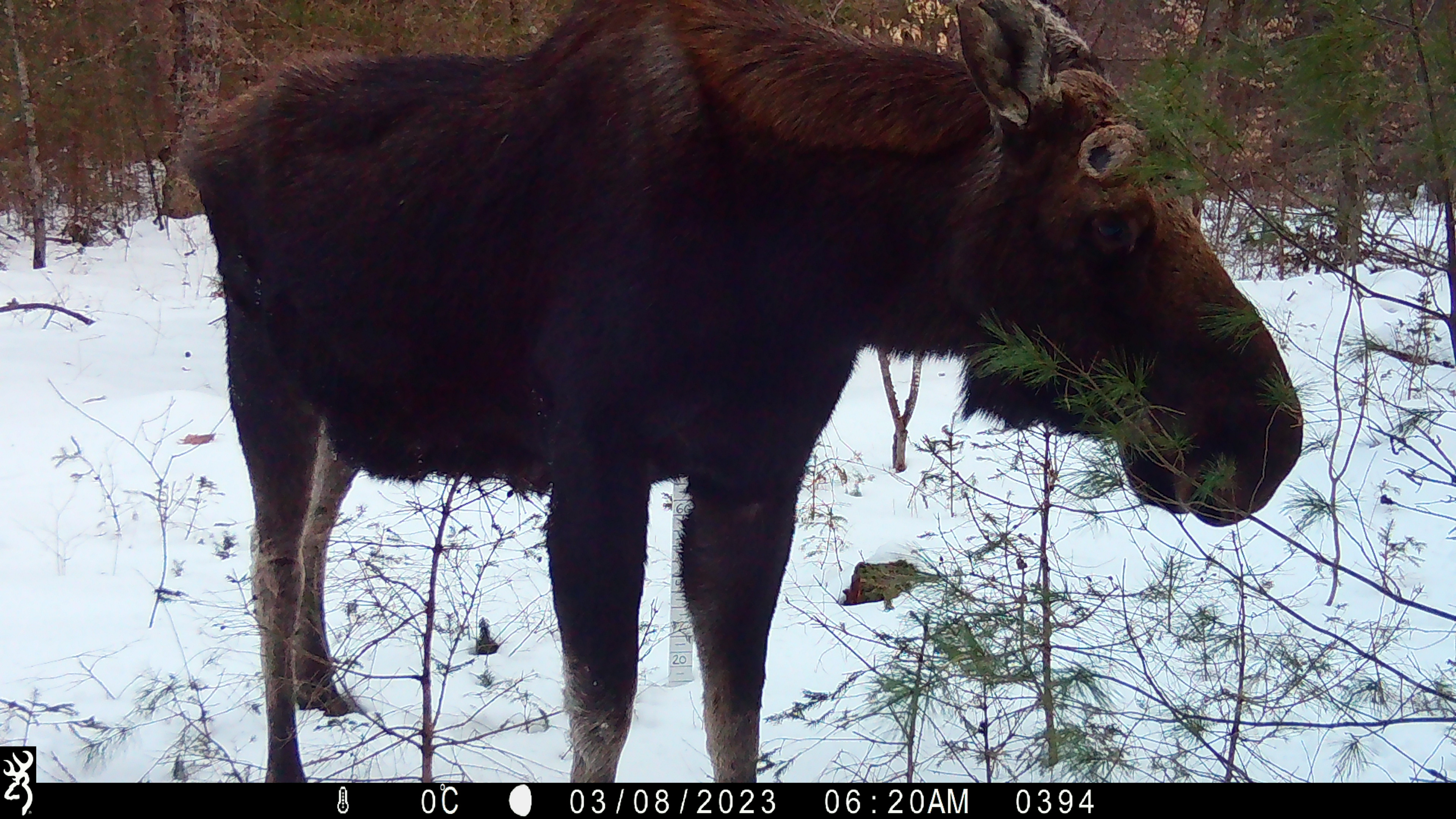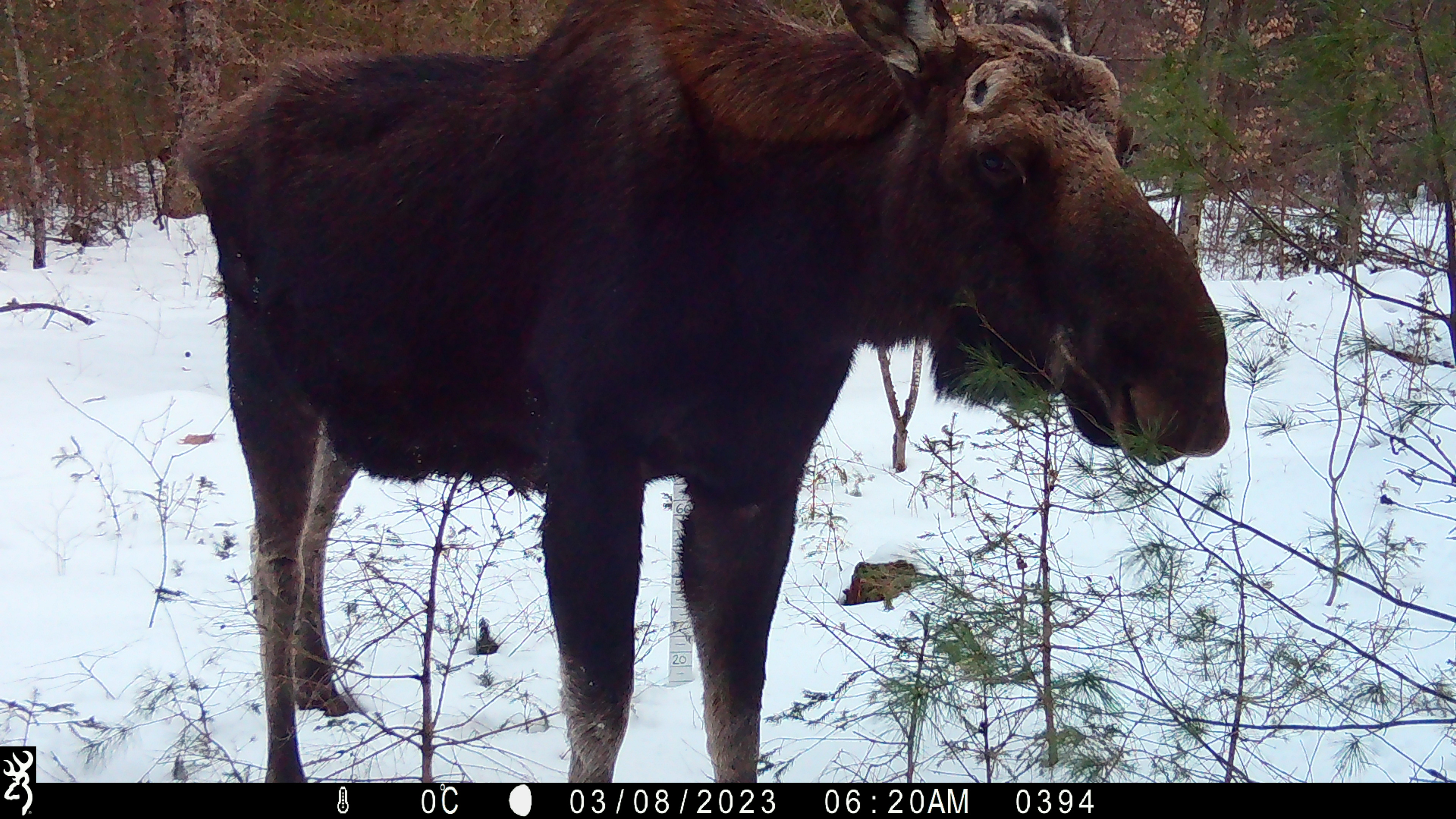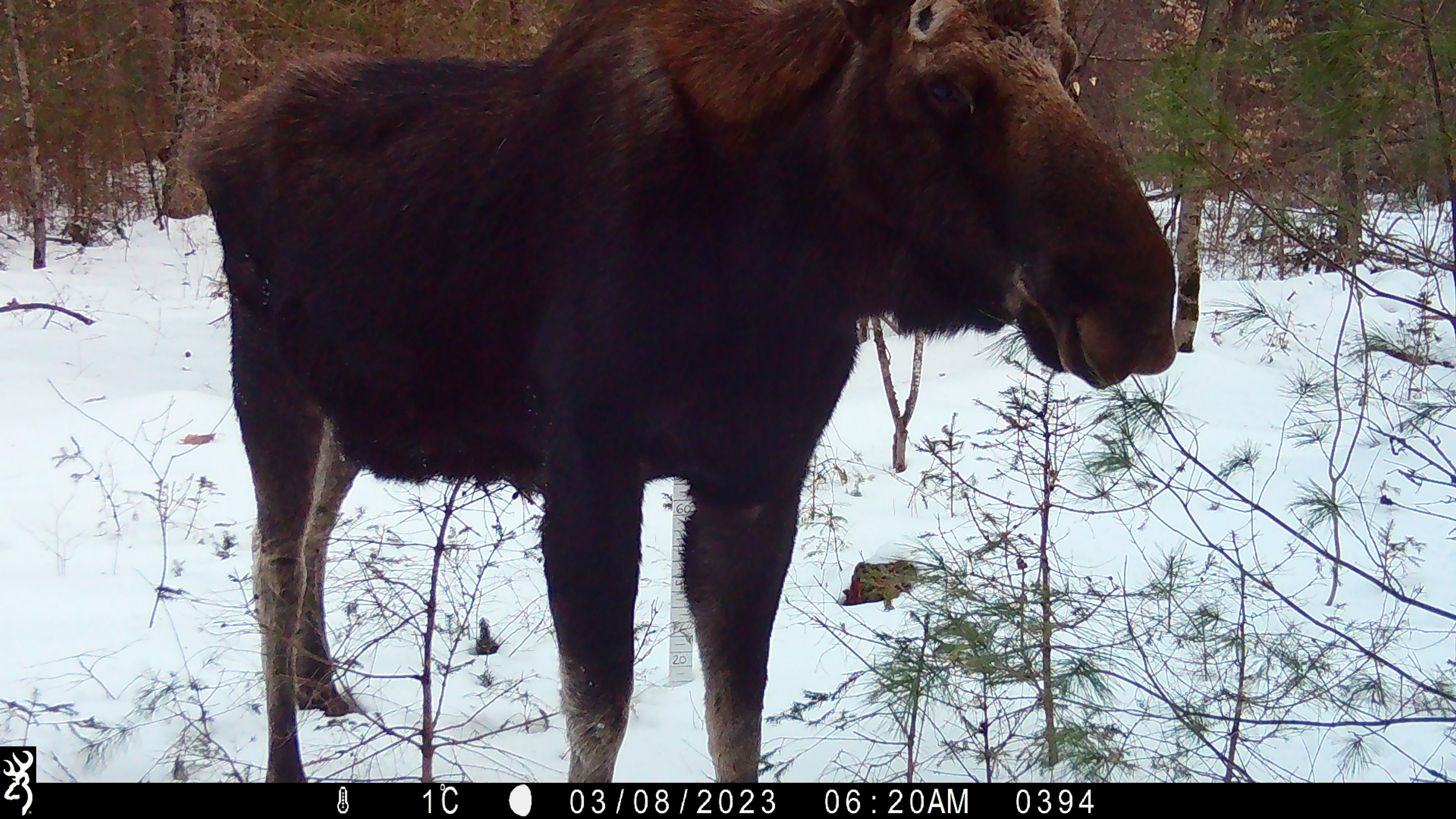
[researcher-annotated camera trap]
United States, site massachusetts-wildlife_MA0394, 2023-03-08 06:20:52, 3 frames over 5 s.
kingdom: Animalia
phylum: Chordata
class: Mammalia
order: Artiodactyla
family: Cervidae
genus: Alces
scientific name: Alces alces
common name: moose